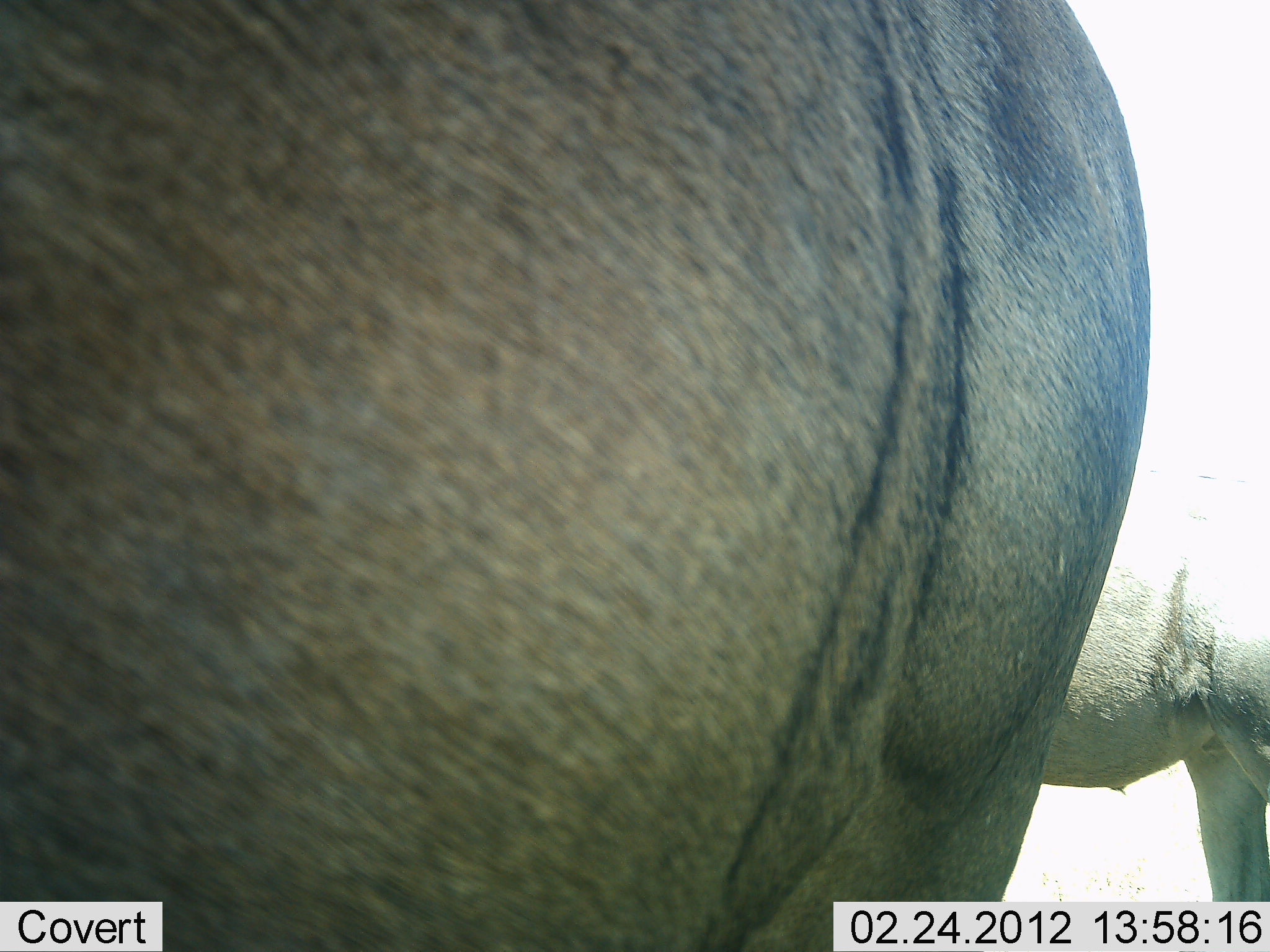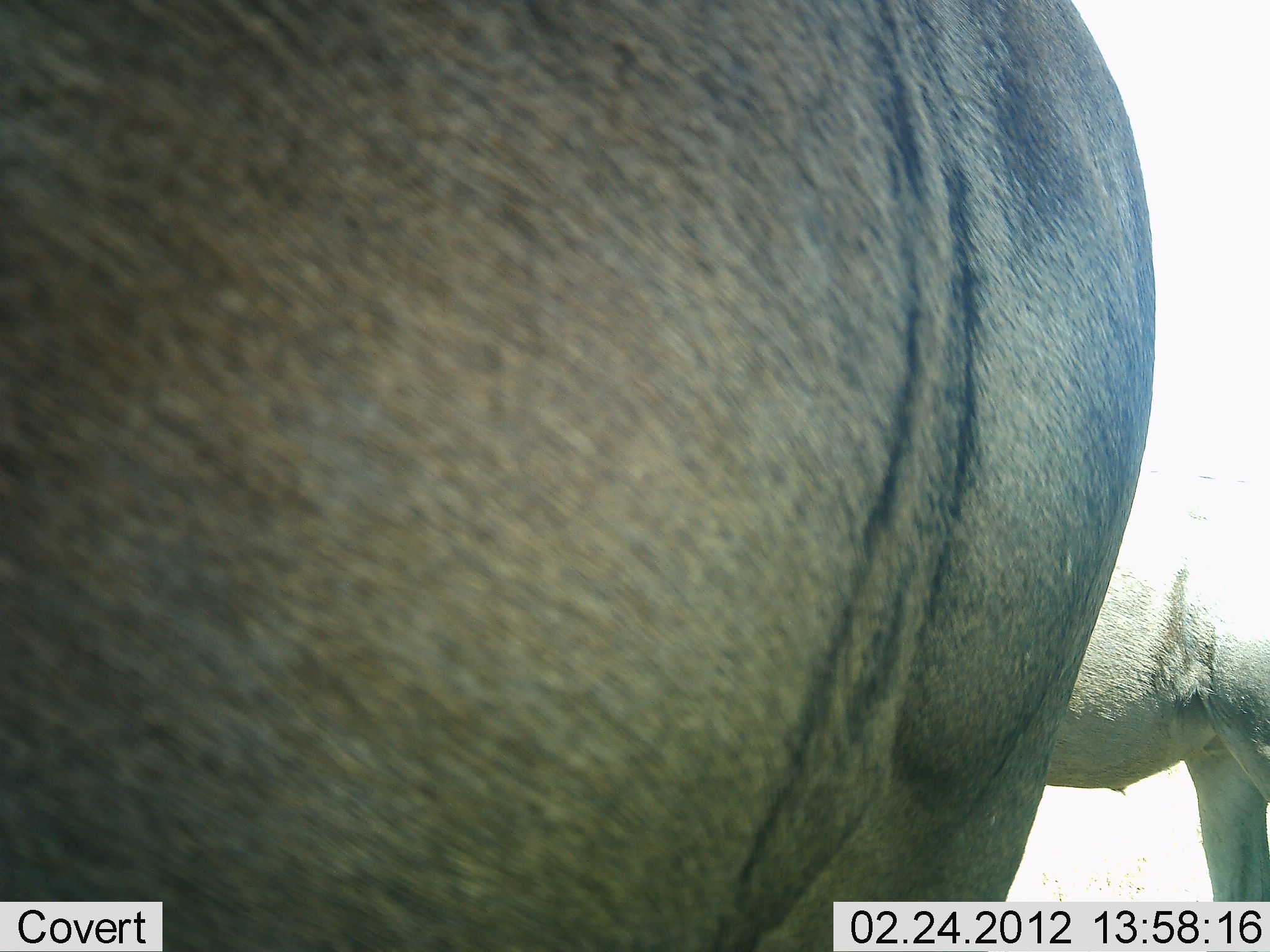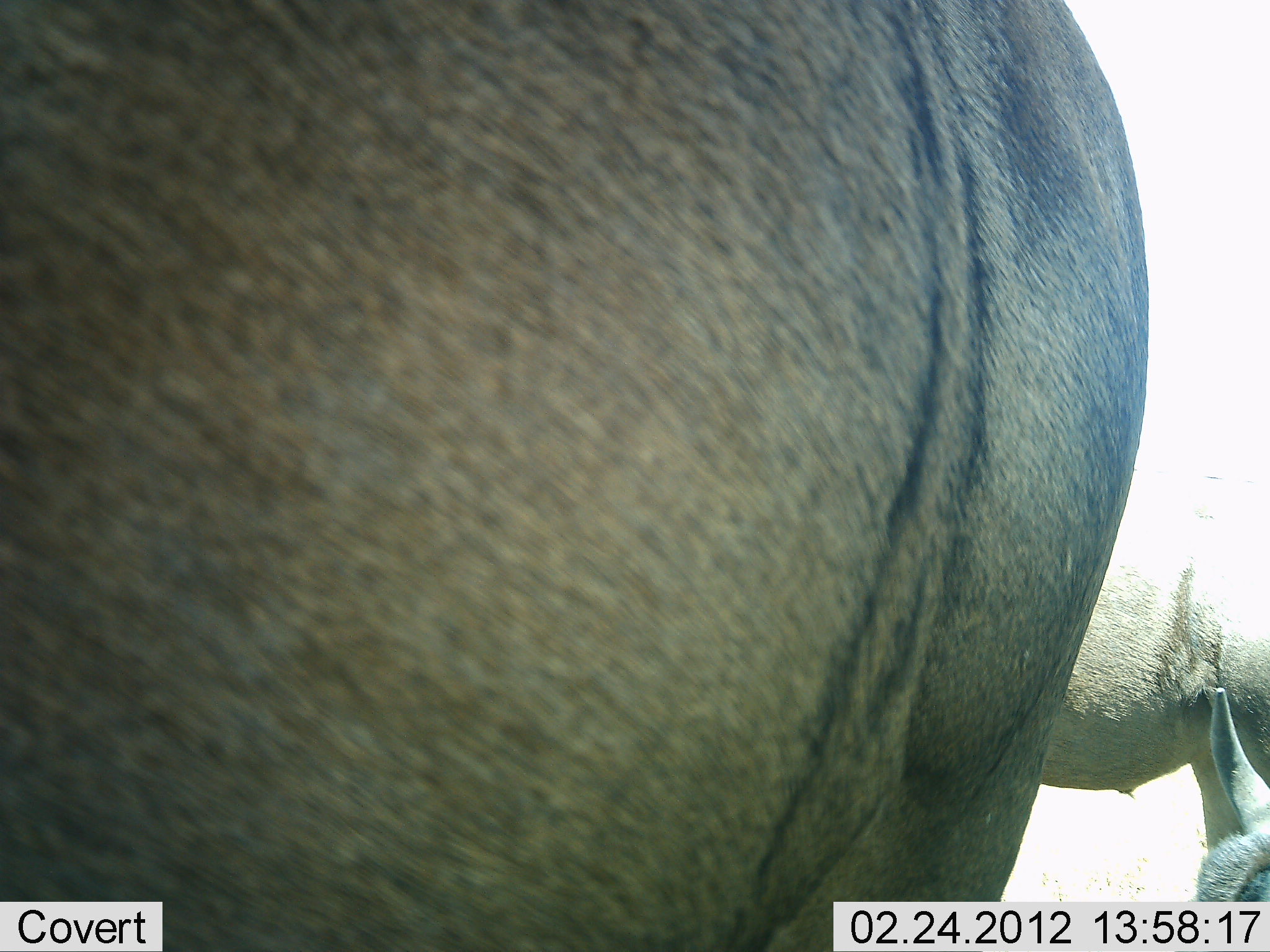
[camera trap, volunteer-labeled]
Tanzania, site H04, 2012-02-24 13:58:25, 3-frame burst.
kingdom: Animalia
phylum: Chordata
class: Mammalia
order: Artiodactyla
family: Bovidae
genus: Connochaetes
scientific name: Connochaetes taurinus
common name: blue wildebeest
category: wildebeest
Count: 2.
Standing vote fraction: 100%.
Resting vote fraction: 0%.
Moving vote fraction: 0%.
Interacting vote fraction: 0%.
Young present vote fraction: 0%.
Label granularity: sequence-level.